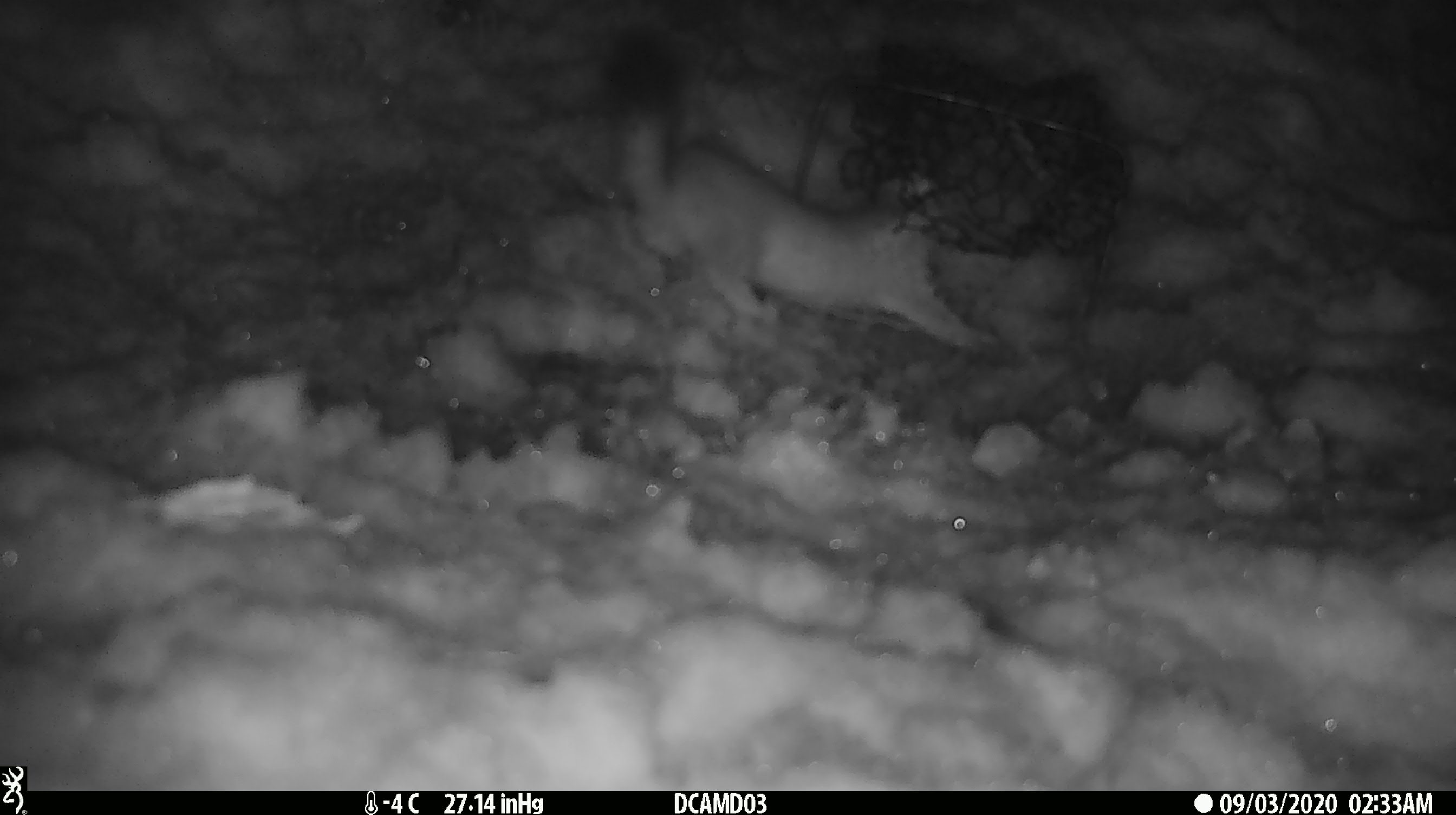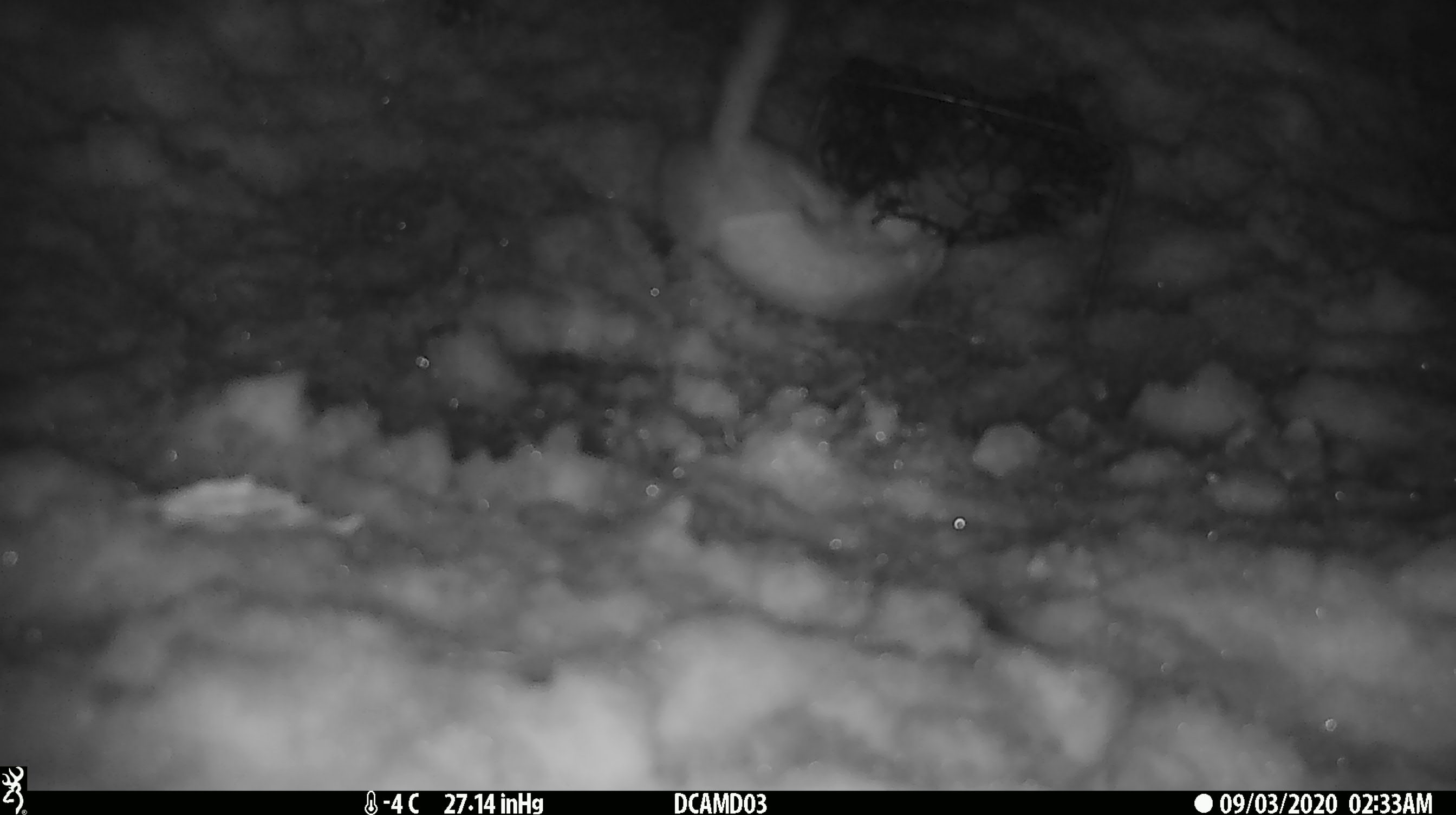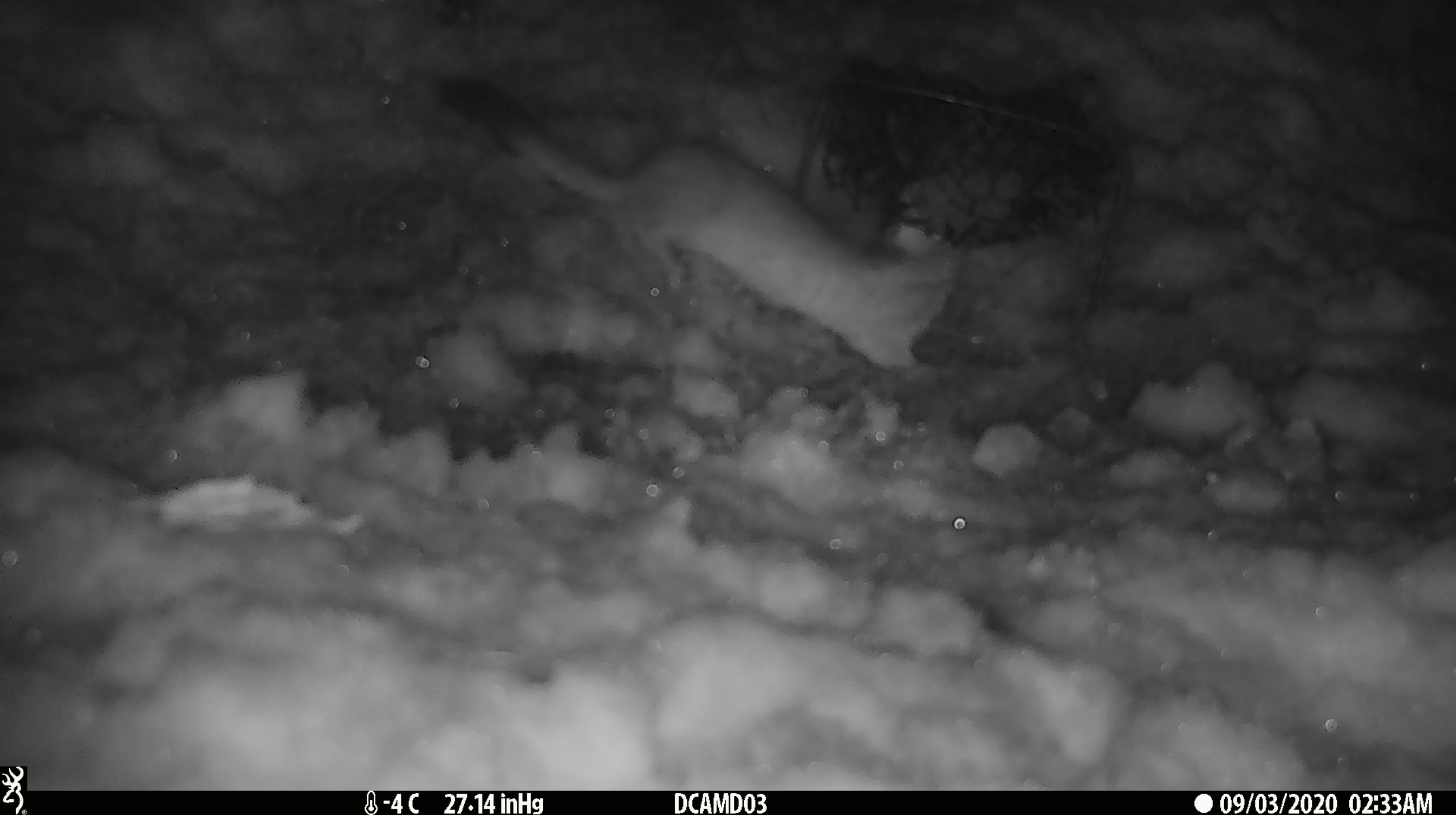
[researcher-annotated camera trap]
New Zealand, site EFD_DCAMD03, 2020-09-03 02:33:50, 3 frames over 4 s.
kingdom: Animalia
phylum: Chordata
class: Mammalia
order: Carnivora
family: Mustelidae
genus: Mustela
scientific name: Mustela erminea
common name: stoat